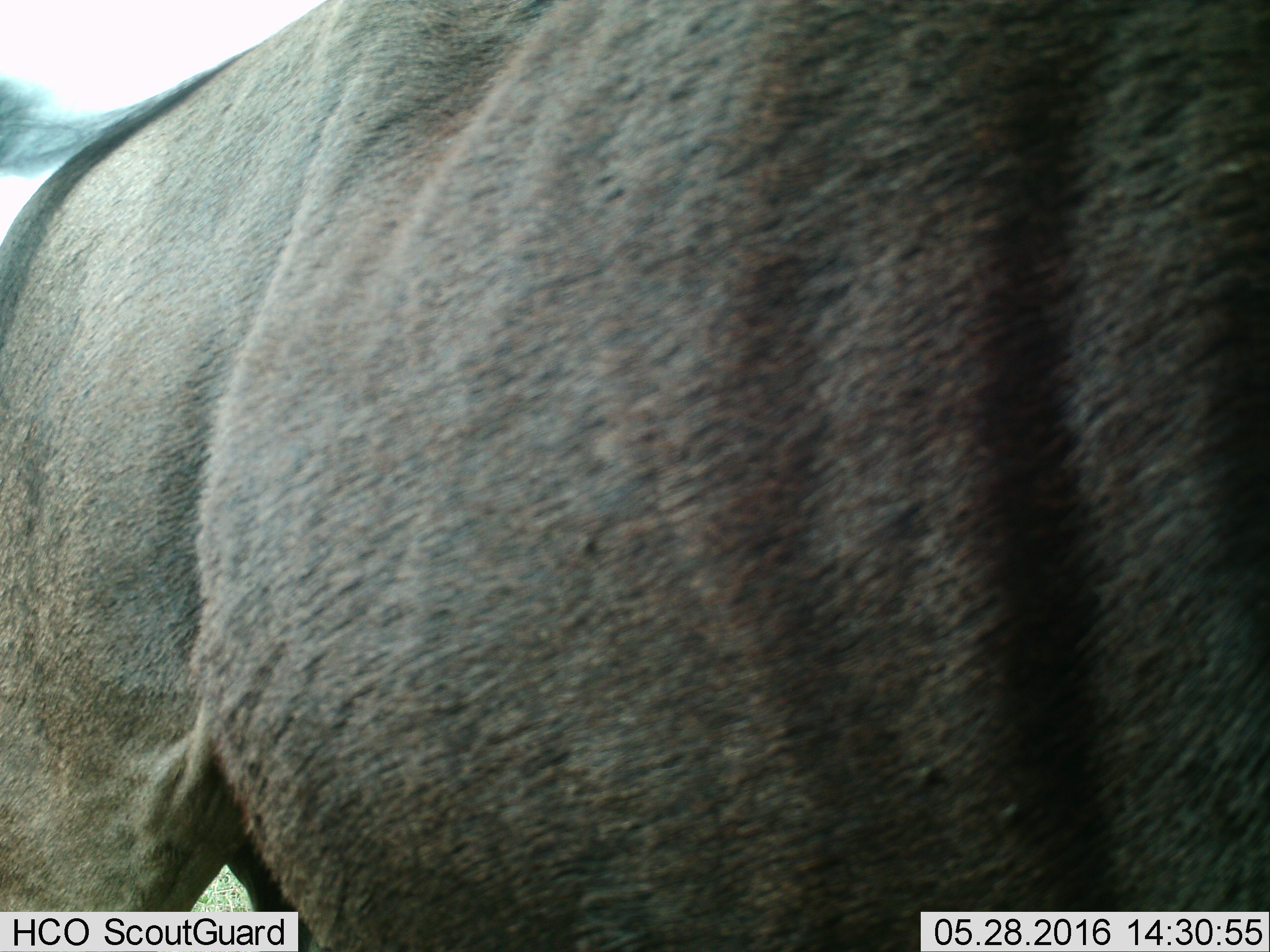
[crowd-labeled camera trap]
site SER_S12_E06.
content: unidentified animal